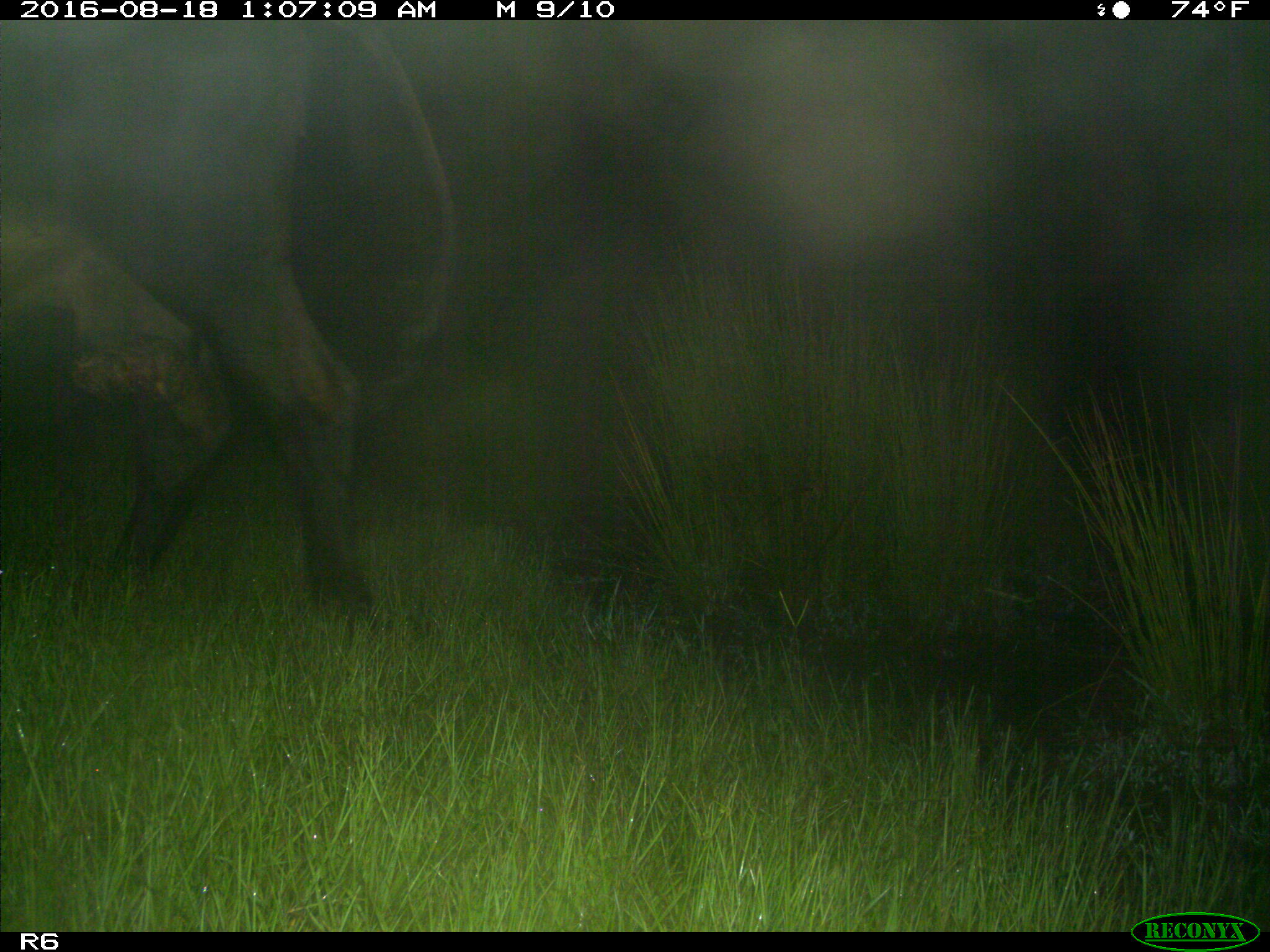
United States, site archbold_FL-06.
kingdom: Animalia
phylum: Chordata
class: Mammalia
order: Artiodactyla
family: Bovidae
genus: Bos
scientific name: Bos taurus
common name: domestic cow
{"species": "Bos taurus (domestic cow)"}